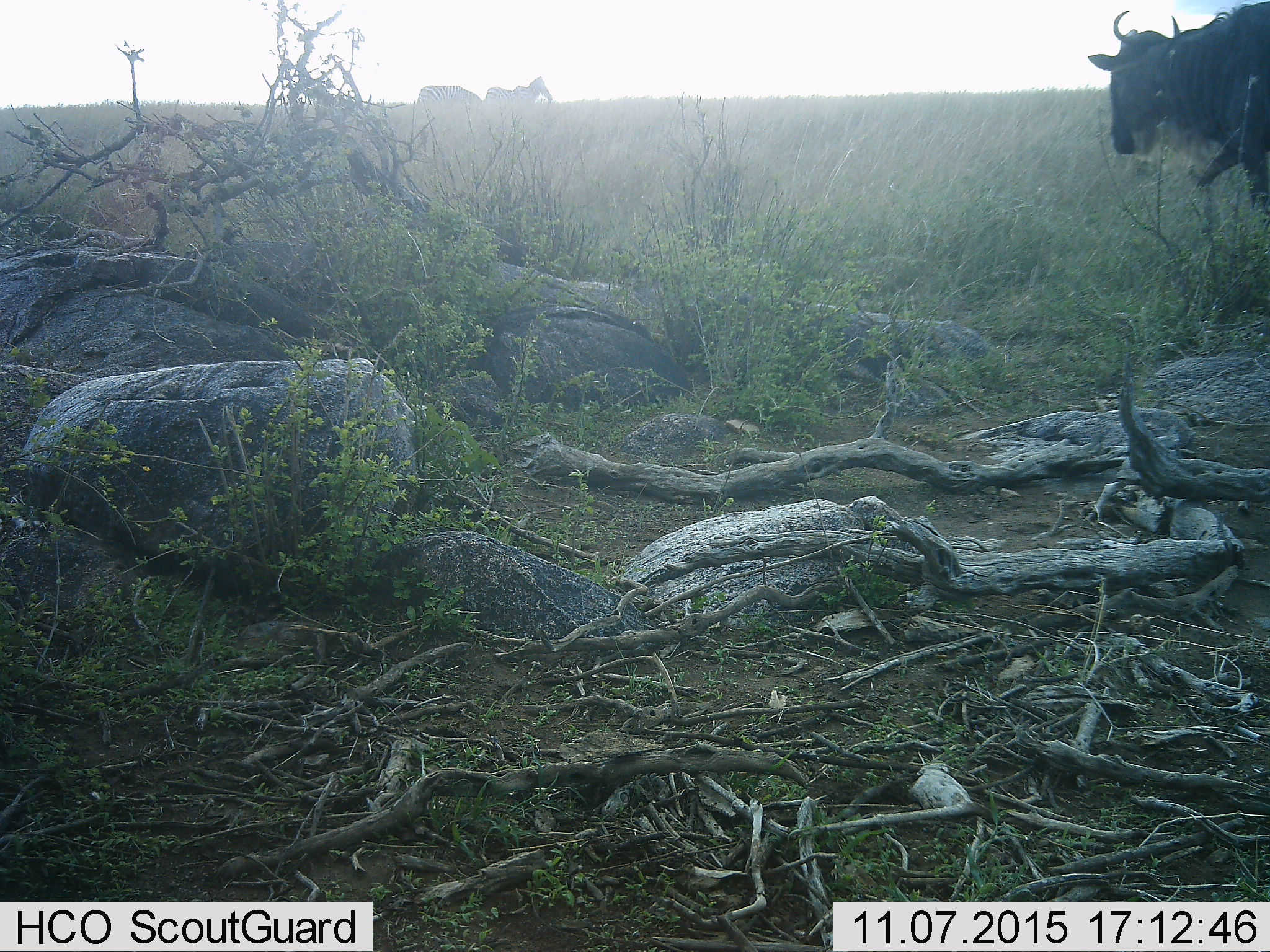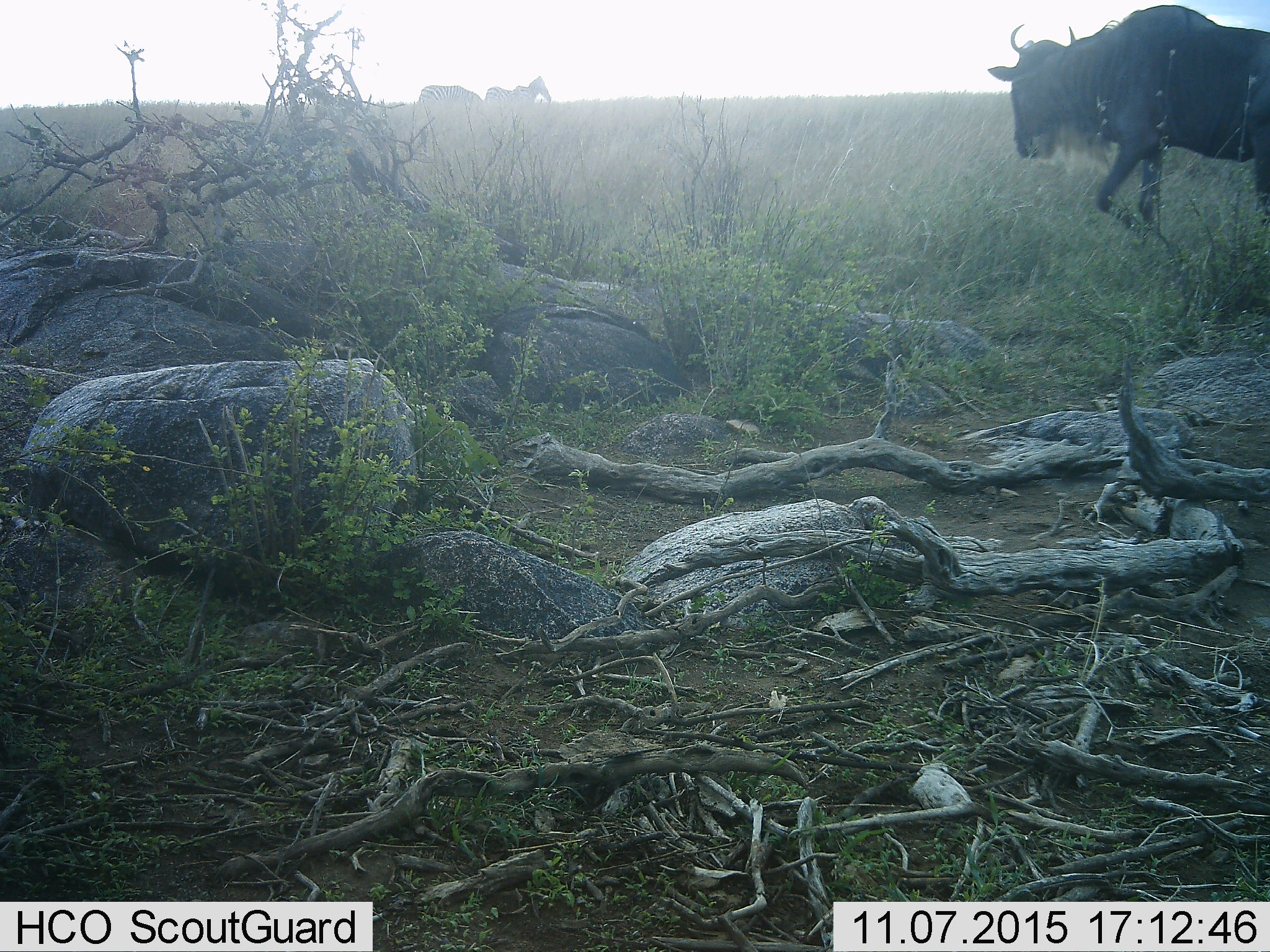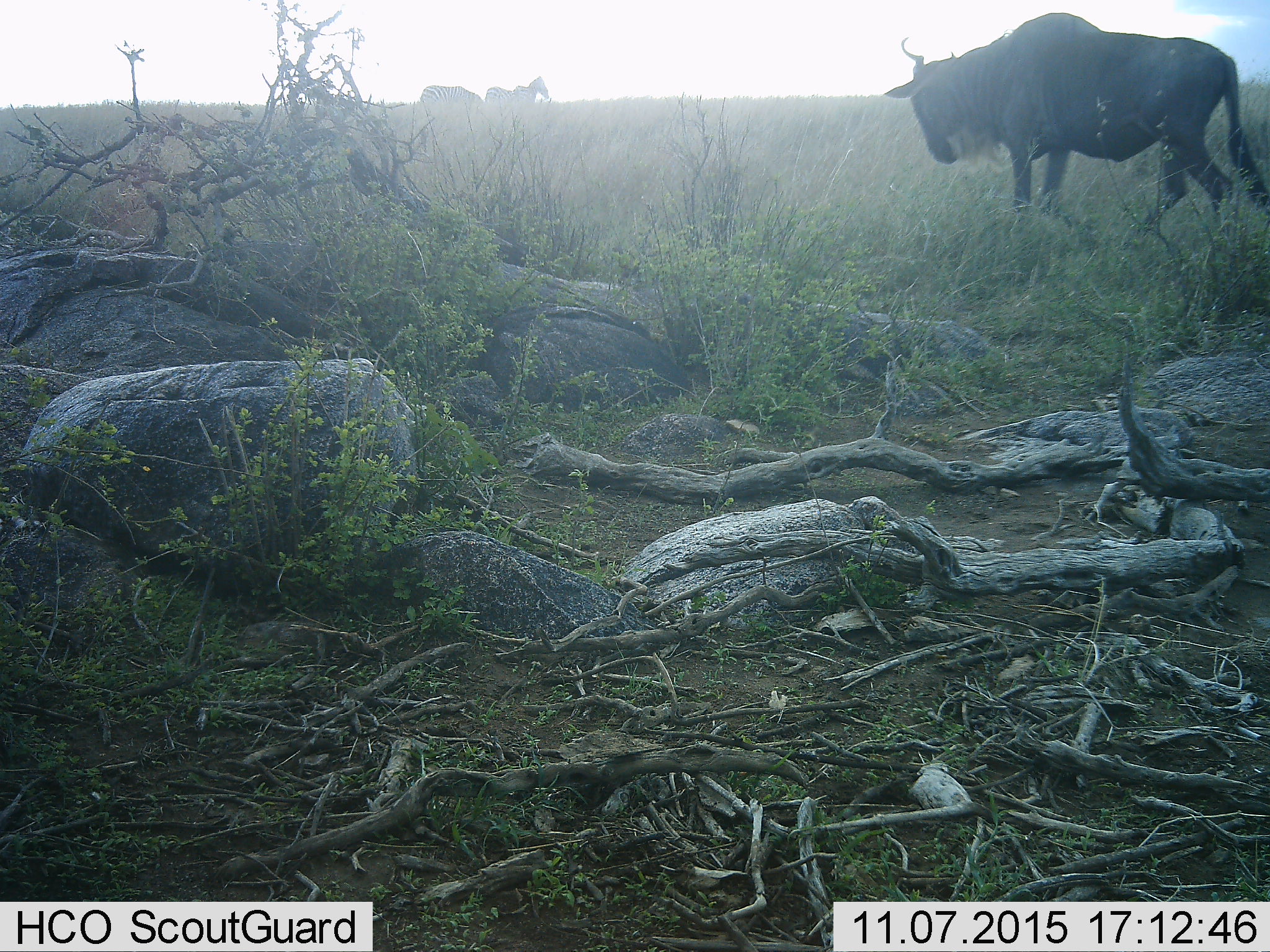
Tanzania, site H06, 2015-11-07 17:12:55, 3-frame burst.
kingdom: Animalia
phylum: Chordata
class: Mammalia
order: Artiodactyla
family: Bovidae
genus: Connochaetes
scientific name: Connochaetes taurinus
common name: blue wildebeest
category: wildebeest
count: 1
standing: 30%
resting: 0%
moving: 80%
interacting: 0%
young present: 0%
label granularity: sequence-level